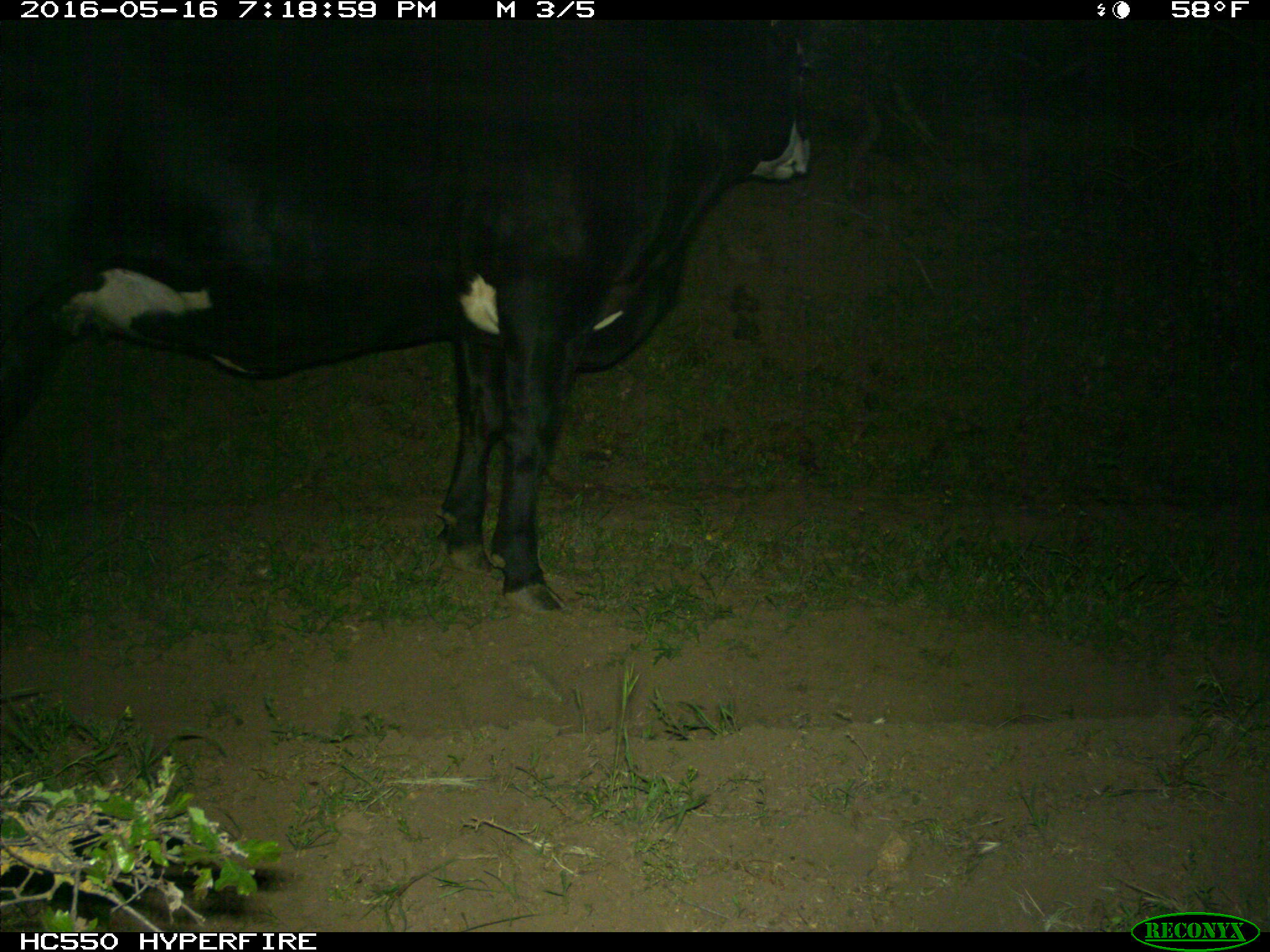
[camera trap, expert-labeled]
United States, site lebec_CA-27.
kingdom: Animalia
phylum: Chordata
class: Mammalia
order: Artiodactyla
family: Bovidae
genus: Bos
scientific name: Bos taurus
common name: domestic cow